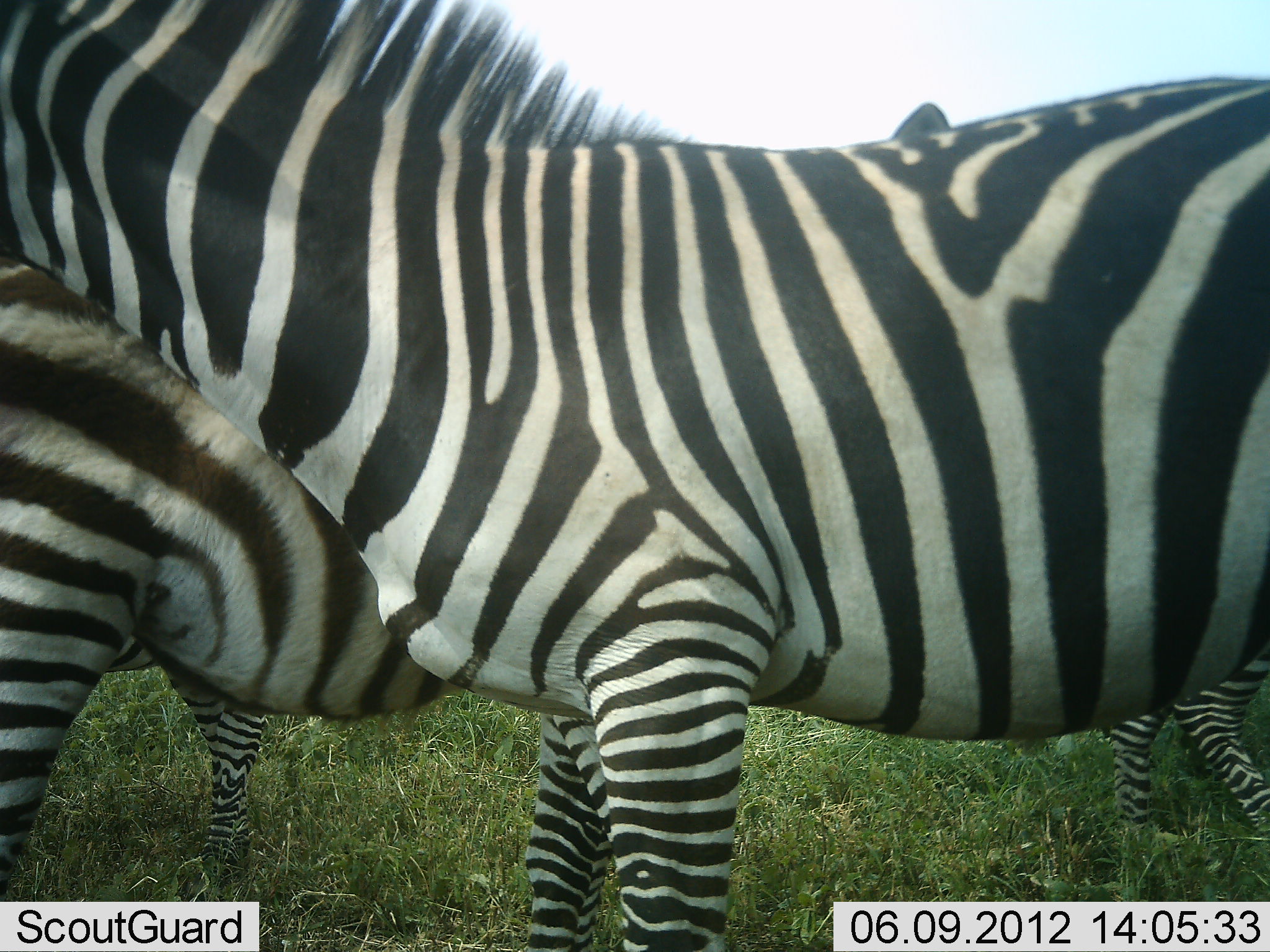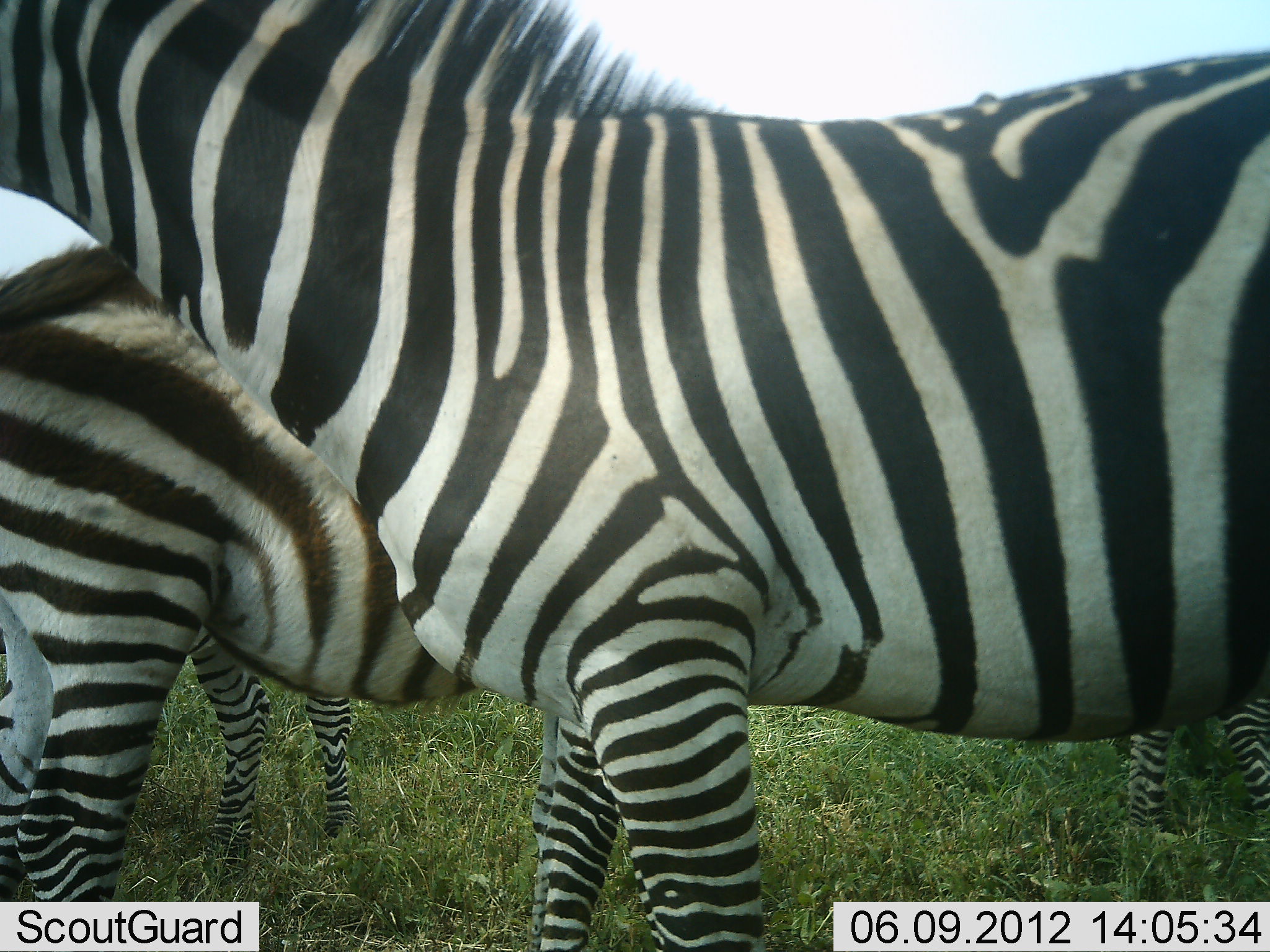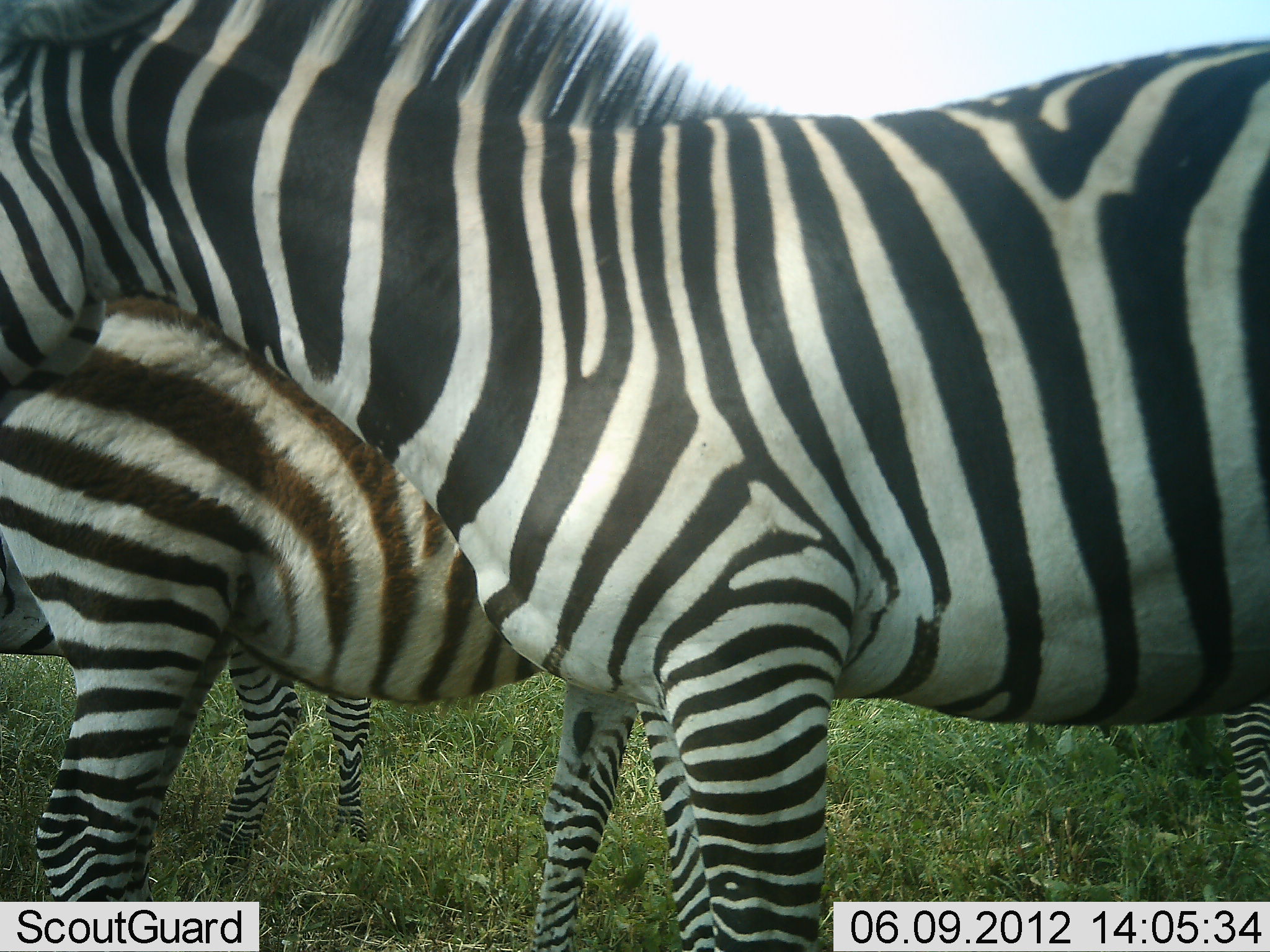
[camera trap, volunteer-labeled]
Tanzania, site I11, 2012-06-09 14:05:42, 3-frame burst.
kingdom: Animalia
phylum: Chordata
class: Mammalia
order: Perissodactyla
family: Equidae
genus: Equus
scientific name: Equus quagga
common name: plains zebra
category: zebra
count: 4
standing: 80%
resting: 0%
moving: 20%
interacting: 0%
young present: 10%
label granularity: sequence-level